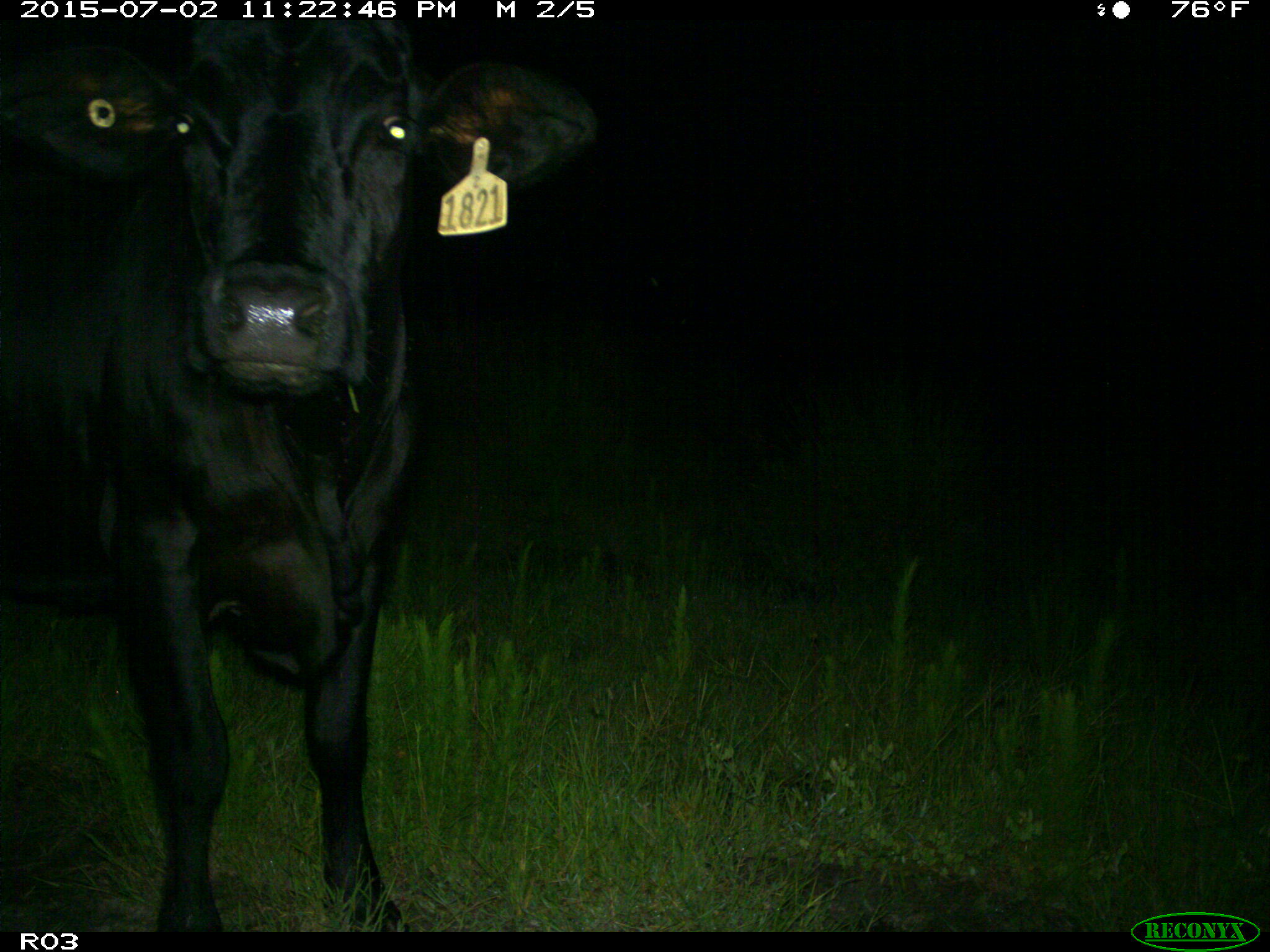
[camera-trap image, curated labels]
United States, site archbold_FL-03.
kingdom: Animalia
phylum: Chordata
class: Mammalia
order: Artiodactyla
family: Bovidae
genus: Bos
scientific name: Bos taurus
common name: domestic cow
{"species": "Bos taurus (domestic cow)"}